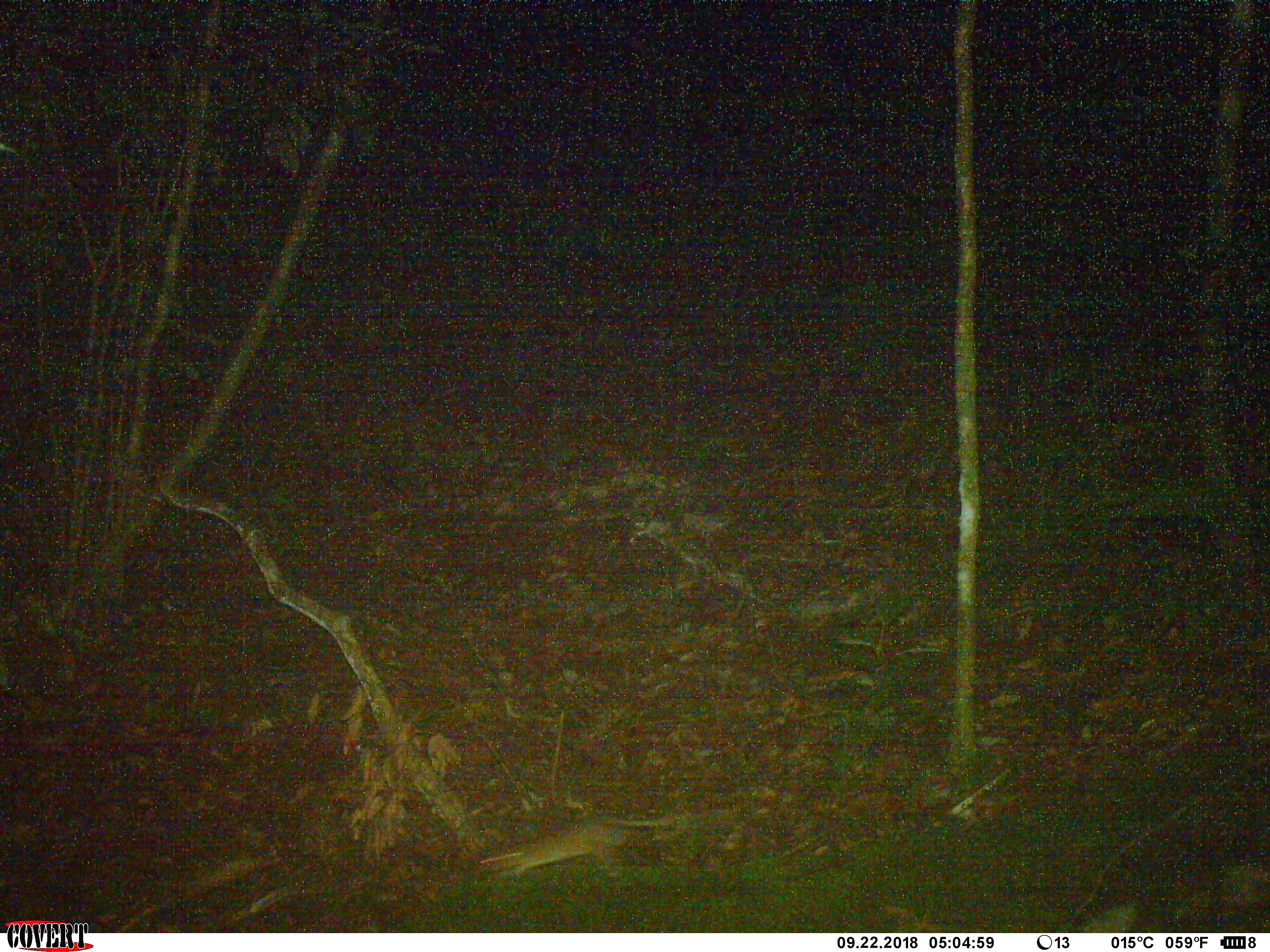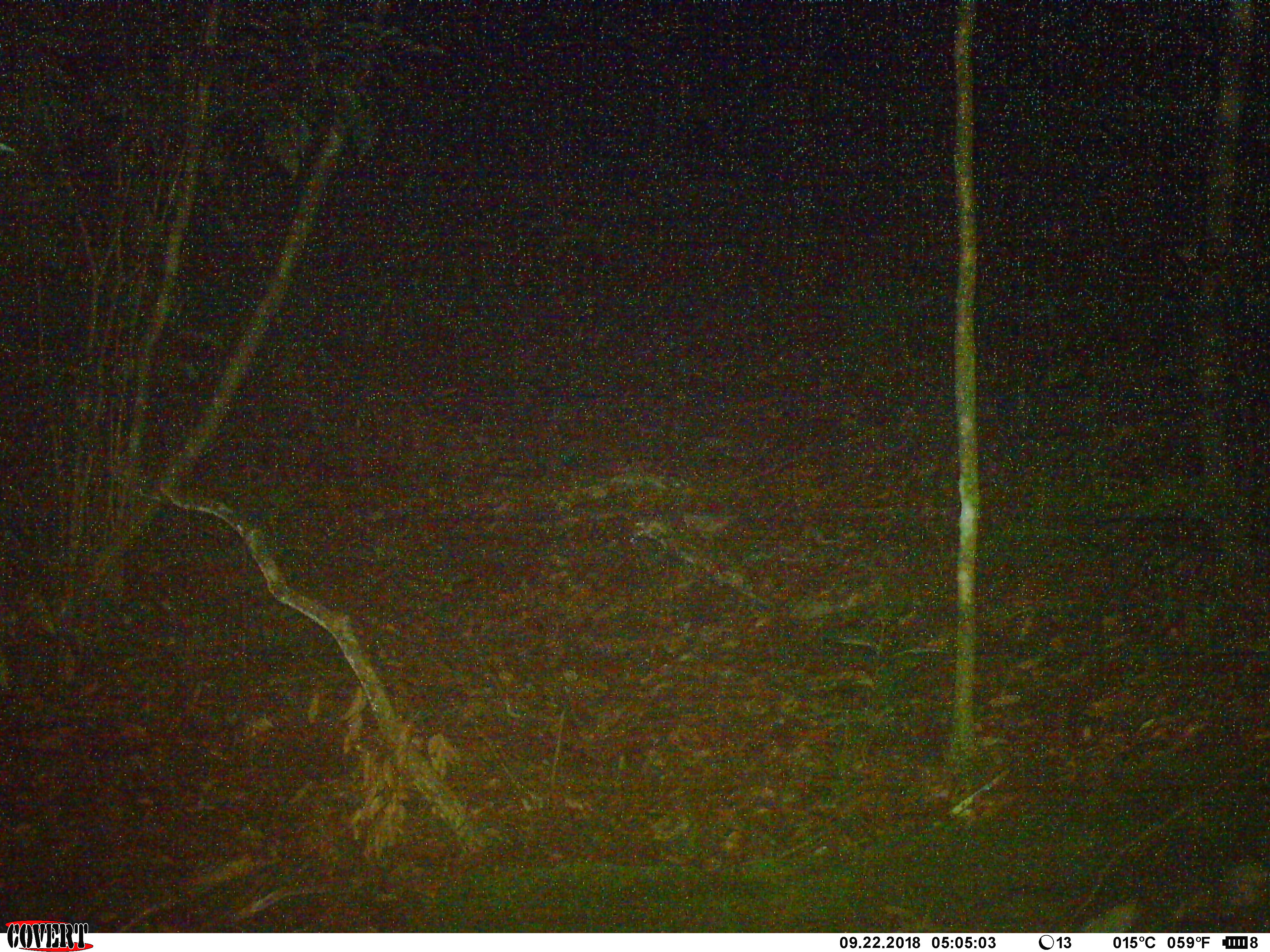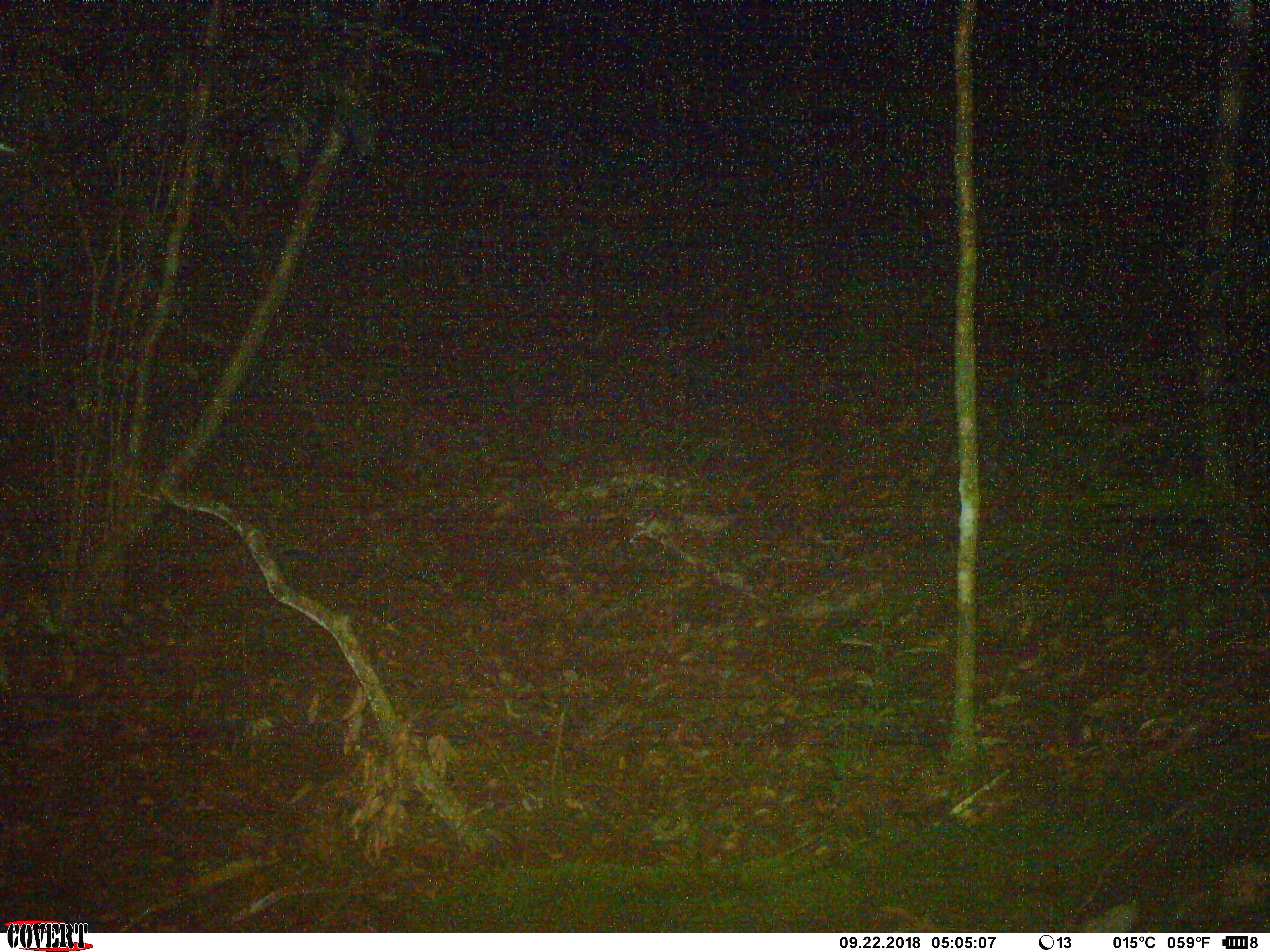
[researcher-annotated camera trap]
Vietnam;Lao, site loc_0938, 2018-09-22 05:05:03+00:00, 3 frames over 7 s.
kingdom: Animalia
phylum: Chordata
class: Mammalia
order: Rodentia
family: Muridae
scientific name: Muridae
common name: old-world mice and rats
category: unidentified murid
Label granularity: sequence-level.